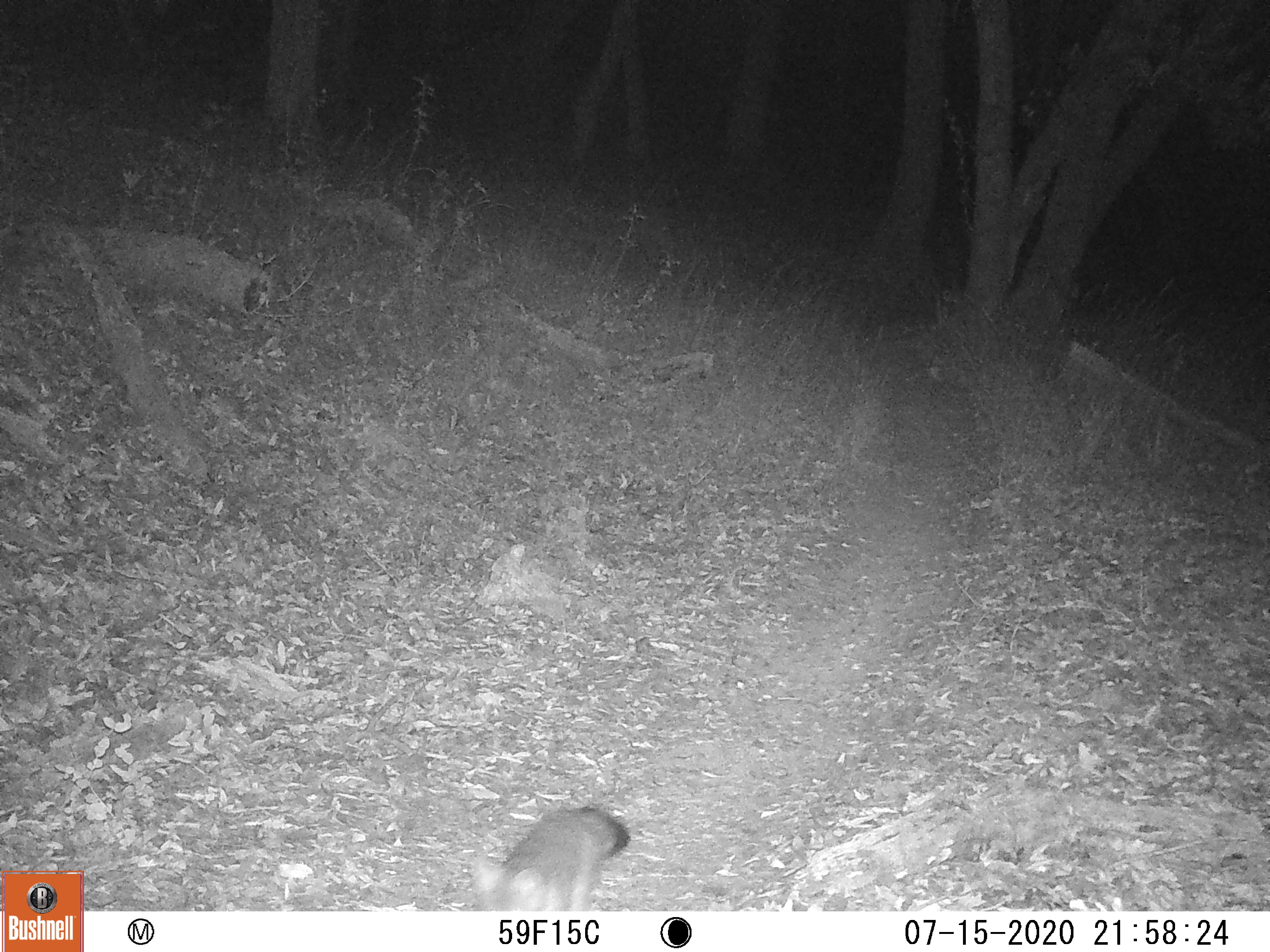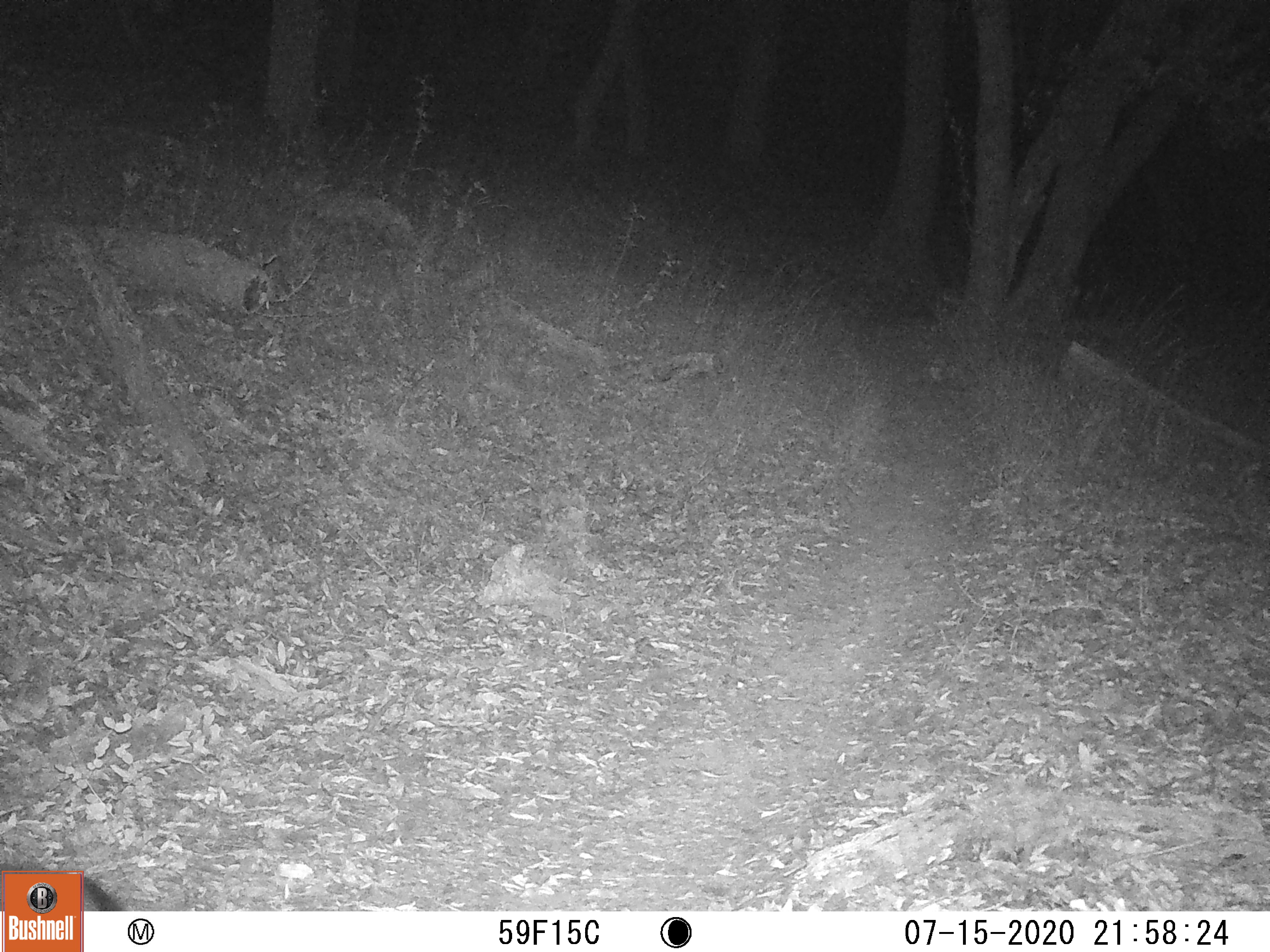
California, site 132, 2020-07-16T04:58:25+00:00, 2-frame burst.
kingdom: Animalia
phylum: Chordata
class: Mammalia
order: Carnivora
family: Canidae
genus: Urocyon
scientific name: Urocyon cinereoargenteus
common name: gray fox